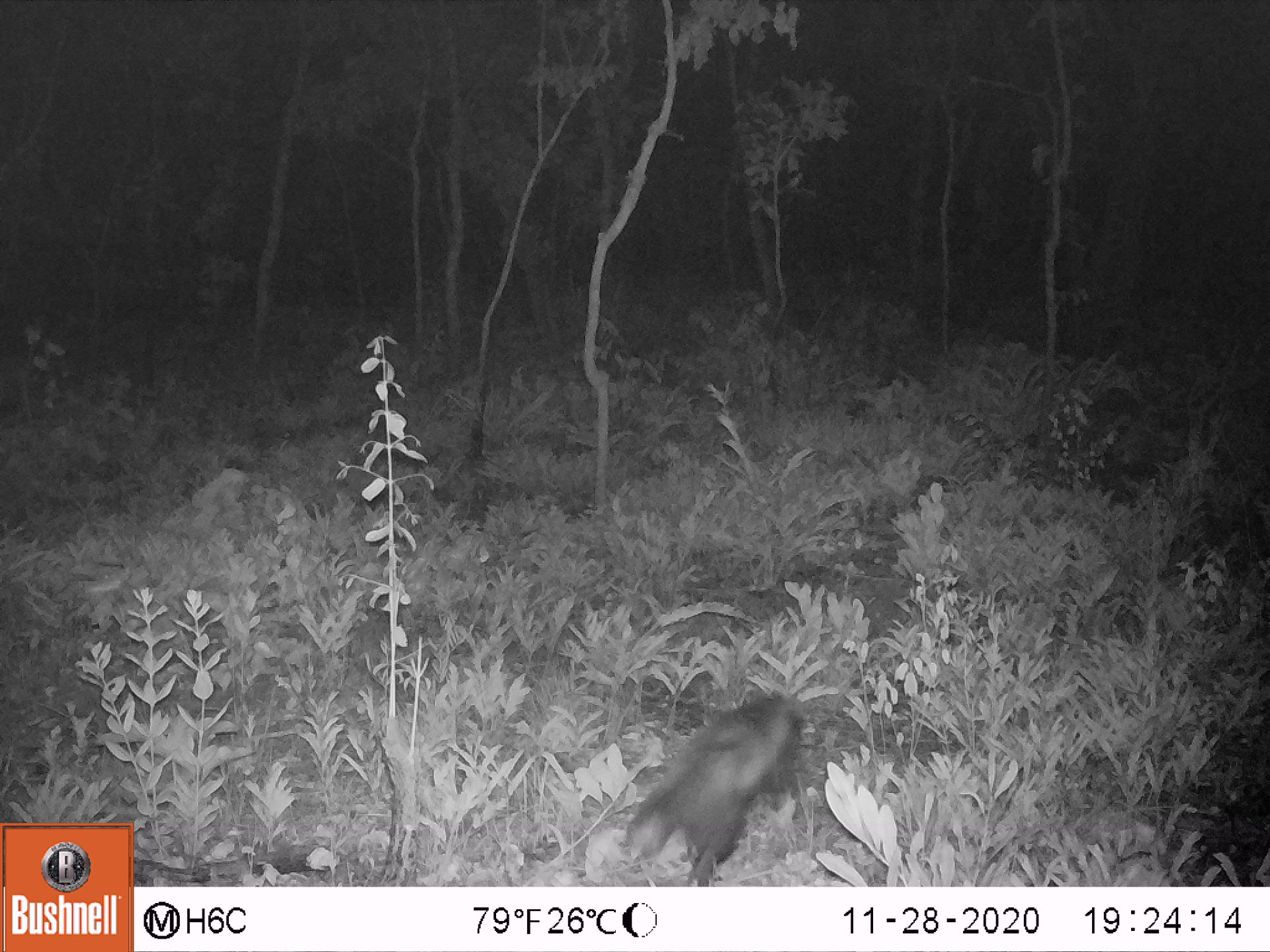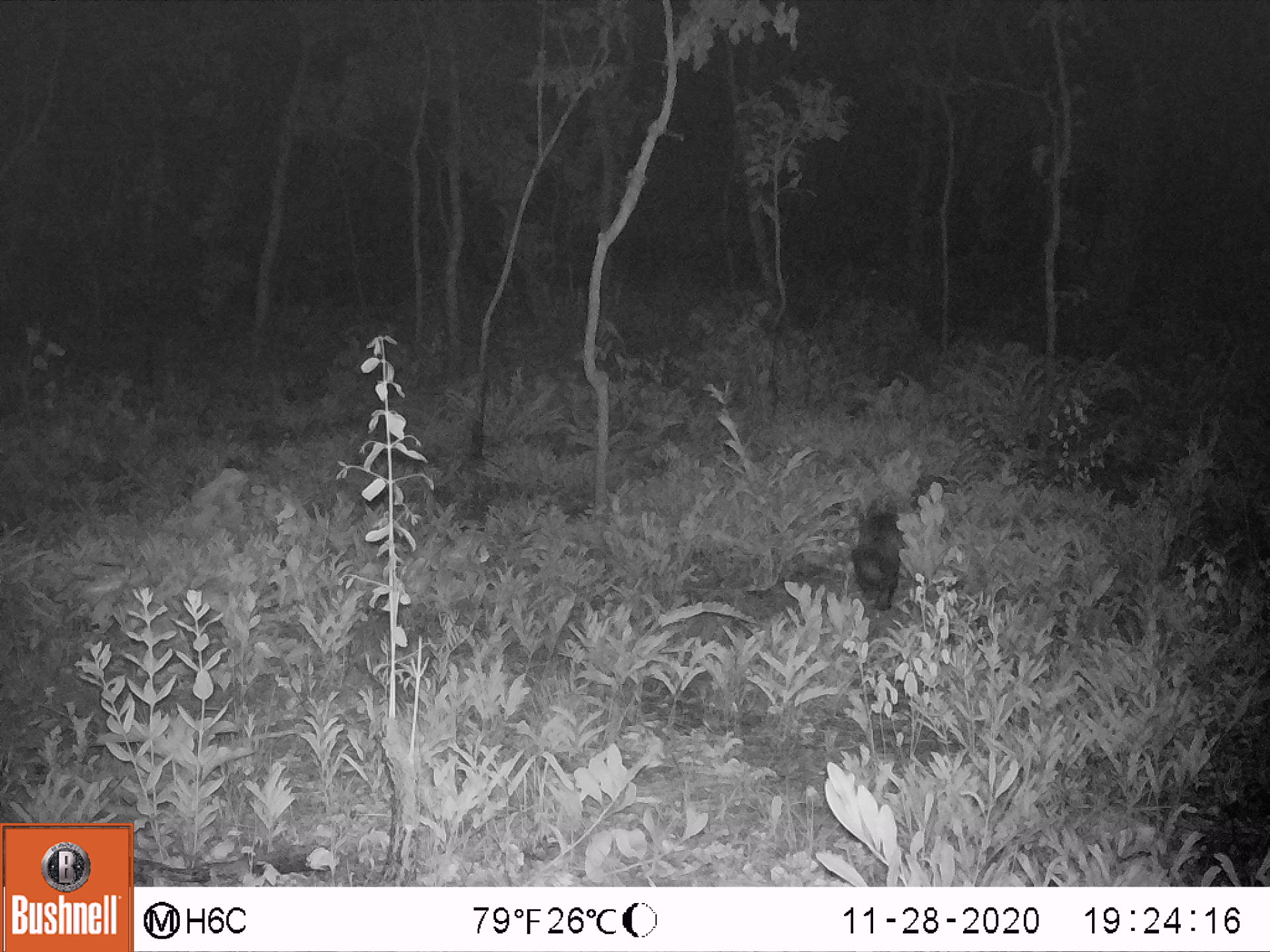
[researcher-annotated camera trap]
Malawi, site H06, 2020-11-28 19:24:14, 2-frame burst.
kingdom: Animalia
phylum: Chordata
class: Mammalia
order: Carnivora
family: Mustelidae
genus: Mellivora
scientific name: Mellivora capensis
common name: honey badger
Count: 1.